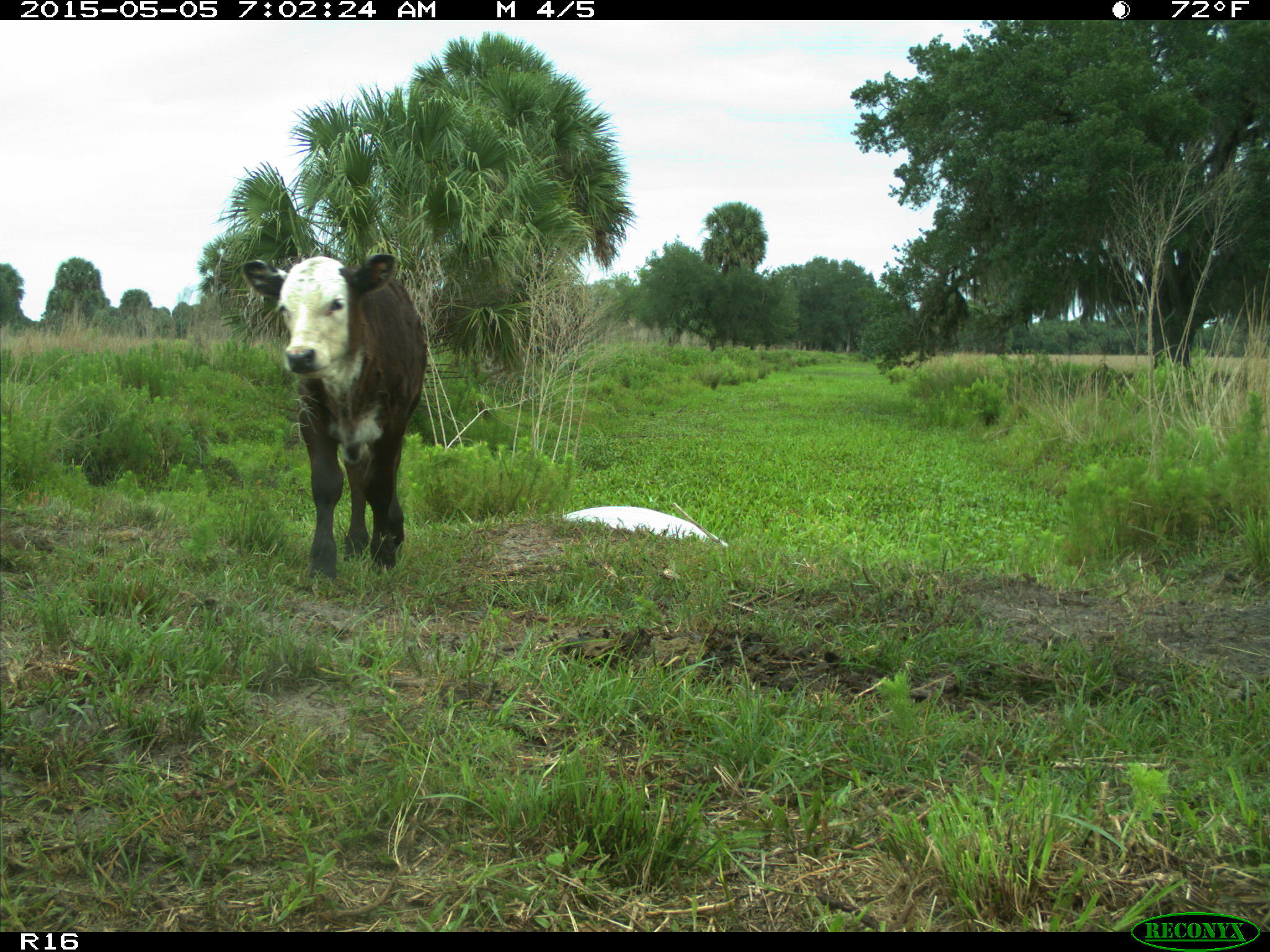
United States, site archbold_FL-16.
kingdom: Animalia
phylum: Chordata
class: Mammalia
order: Artiodactyla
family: Bovidae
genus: Bos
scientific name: Bos taurus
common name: domestic cow